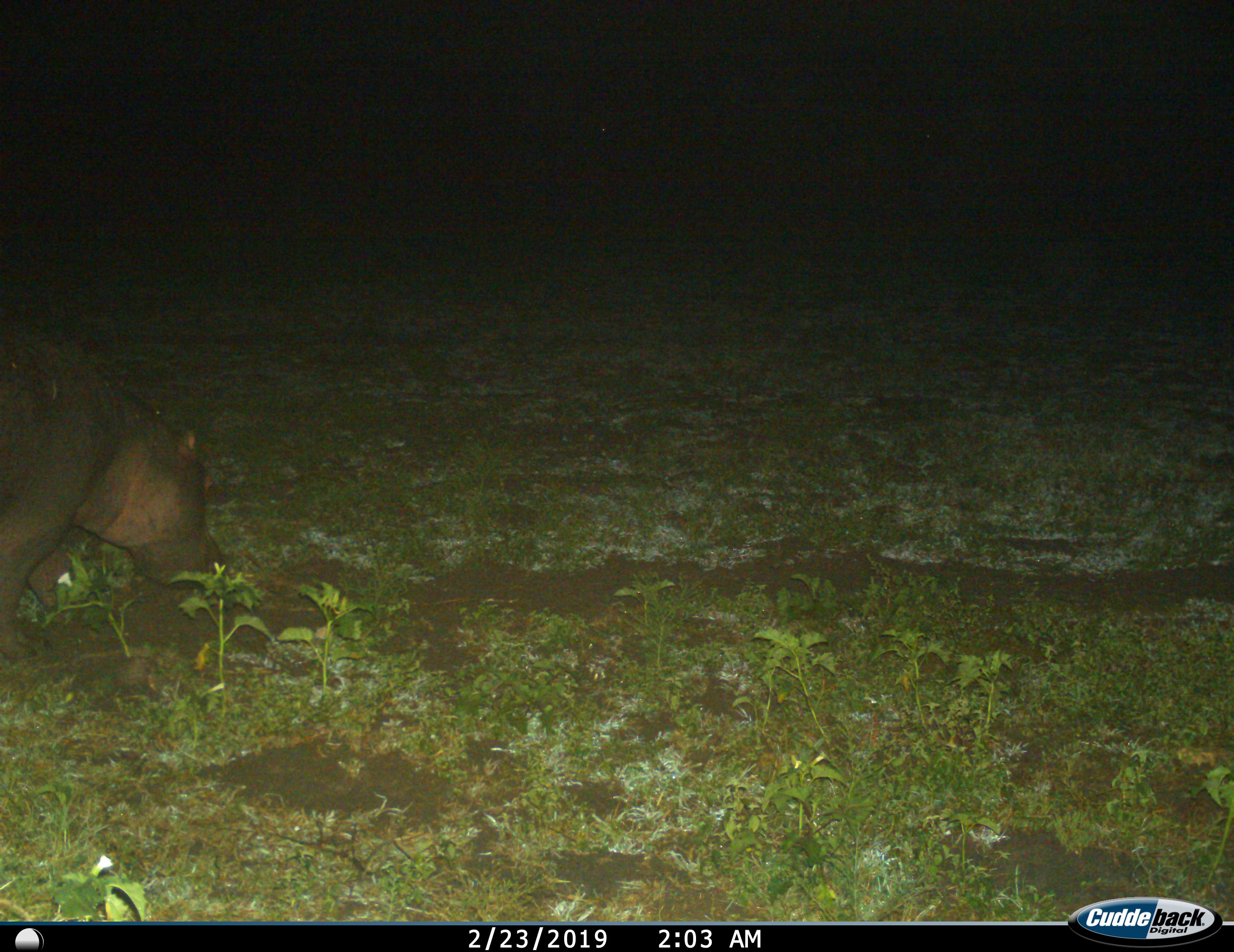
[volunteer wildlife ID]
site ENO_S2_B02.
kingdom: Animalia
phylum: Chordata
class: Mammalia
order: Artiodactyla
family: Hippopotamidae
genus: Hippopotamus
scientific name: Hippopotamus amphibius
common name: hippopotamus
Hippopotamus (Hippopotamus amphibius), count 1. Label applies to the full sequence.